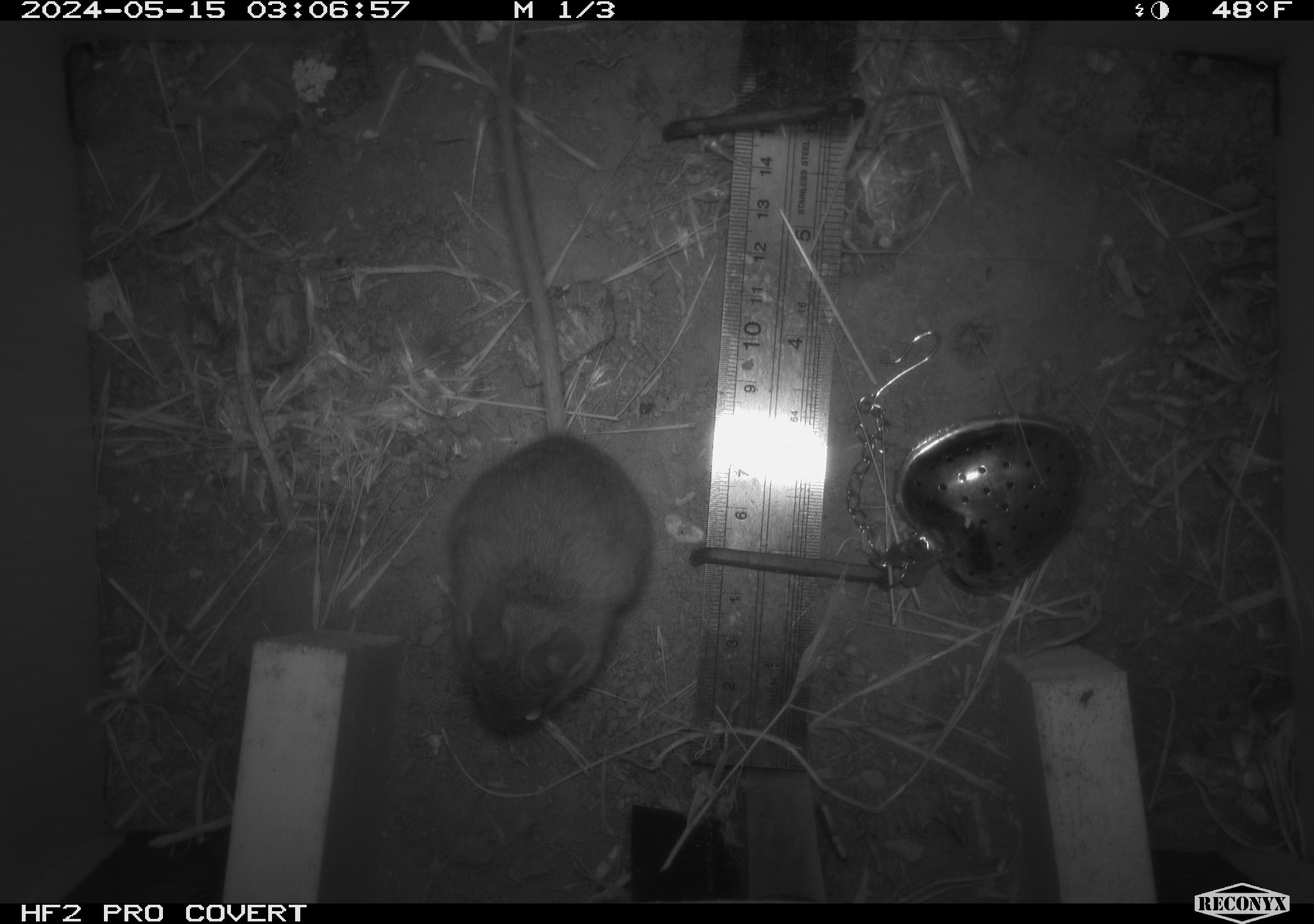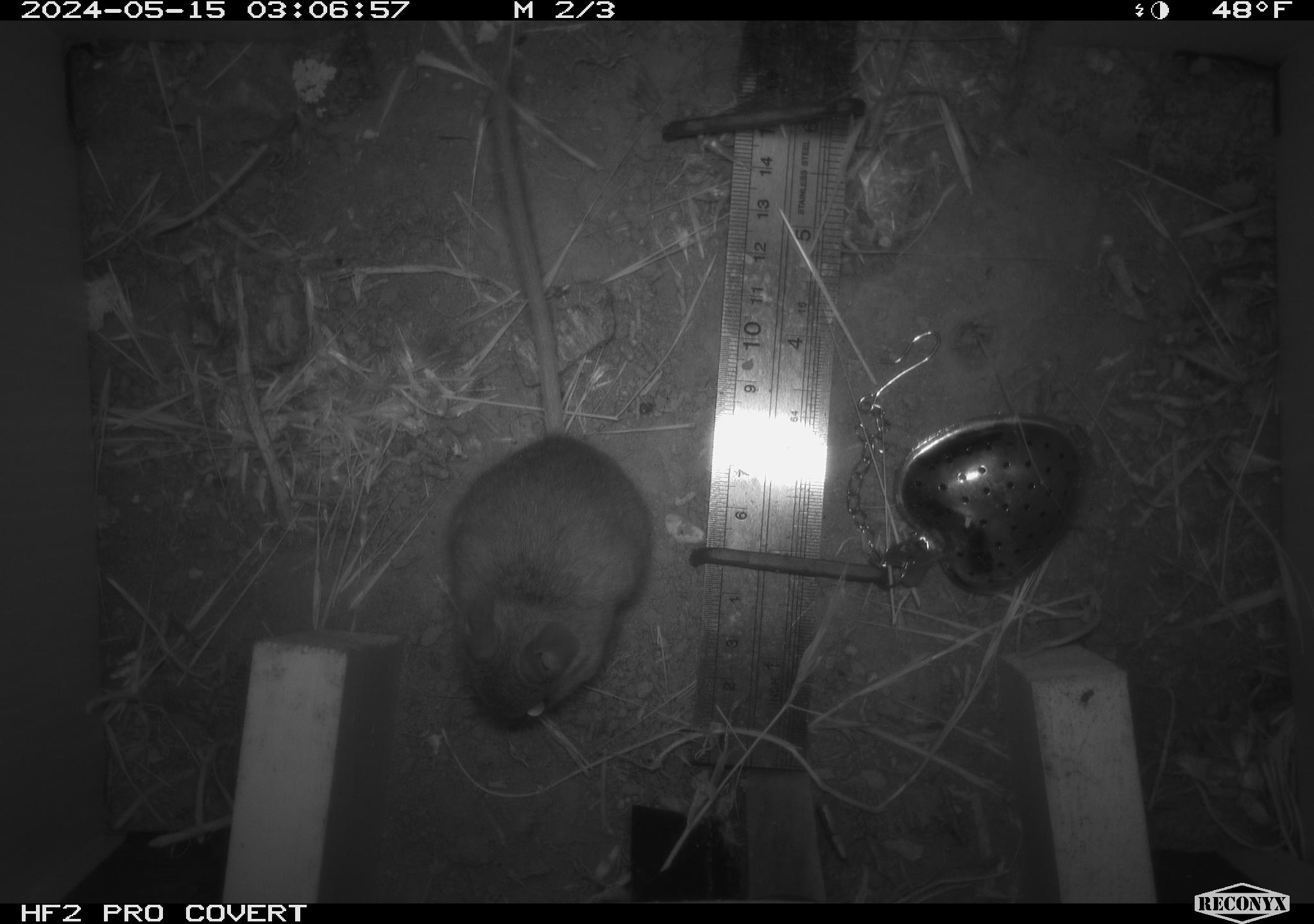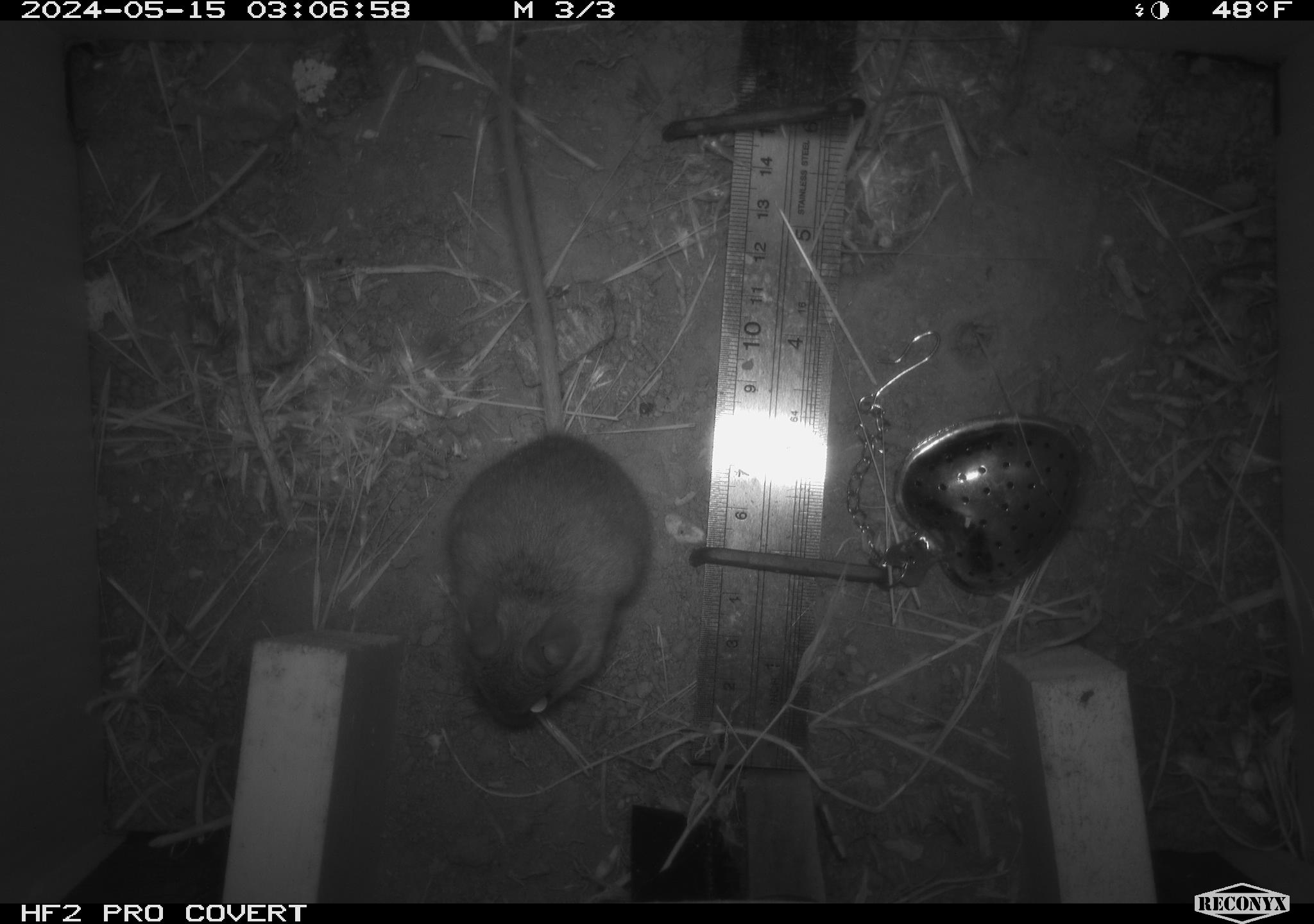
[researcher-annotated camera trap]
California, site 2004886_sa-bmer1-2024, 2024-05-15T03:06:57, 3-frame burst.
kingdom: Animalia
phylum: Chordata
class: Mammalia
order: Rodentia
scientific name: Rodentia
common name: mouse species